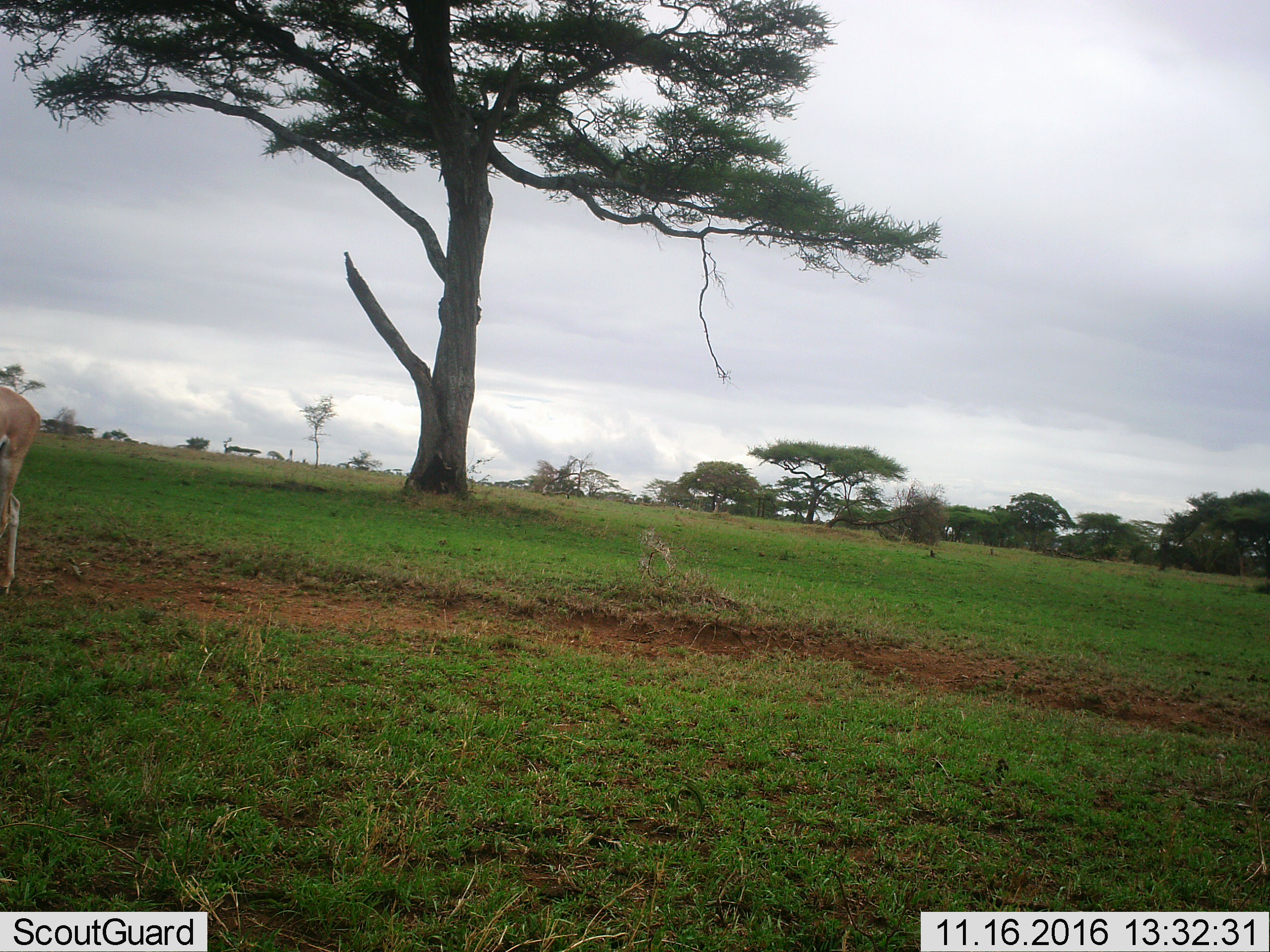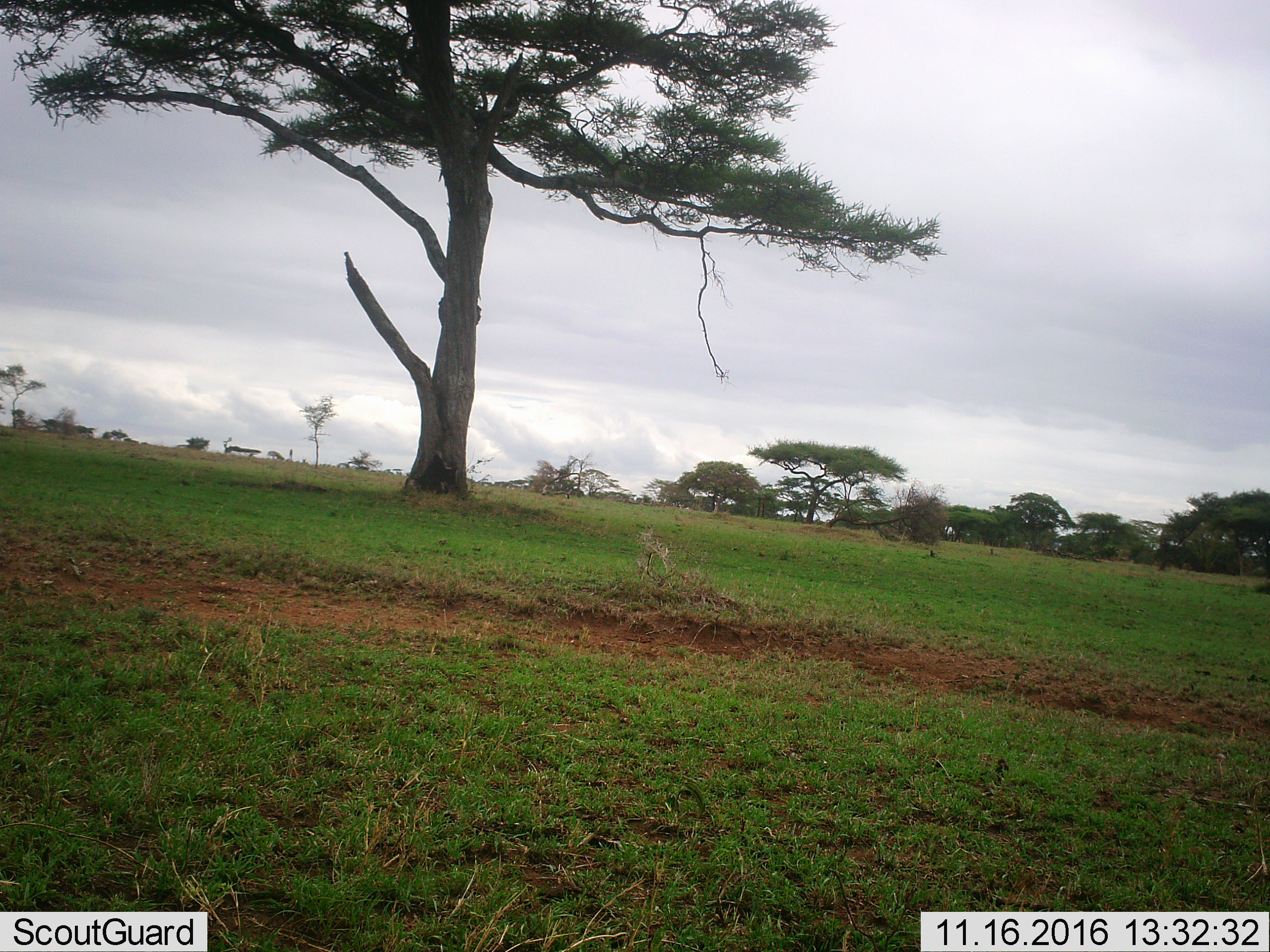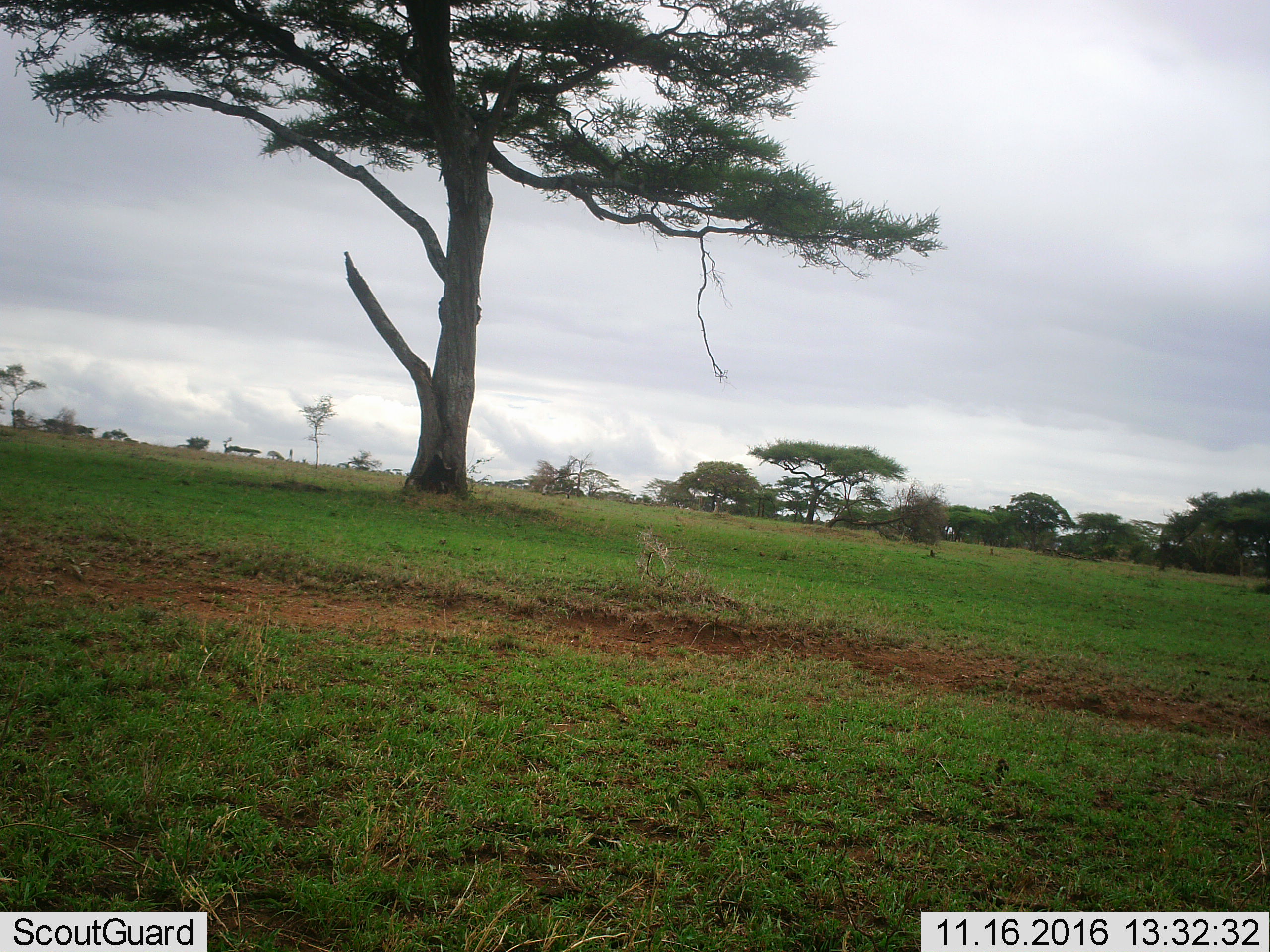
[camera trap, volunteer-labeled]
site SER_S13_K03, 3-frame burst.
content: unidentified animal